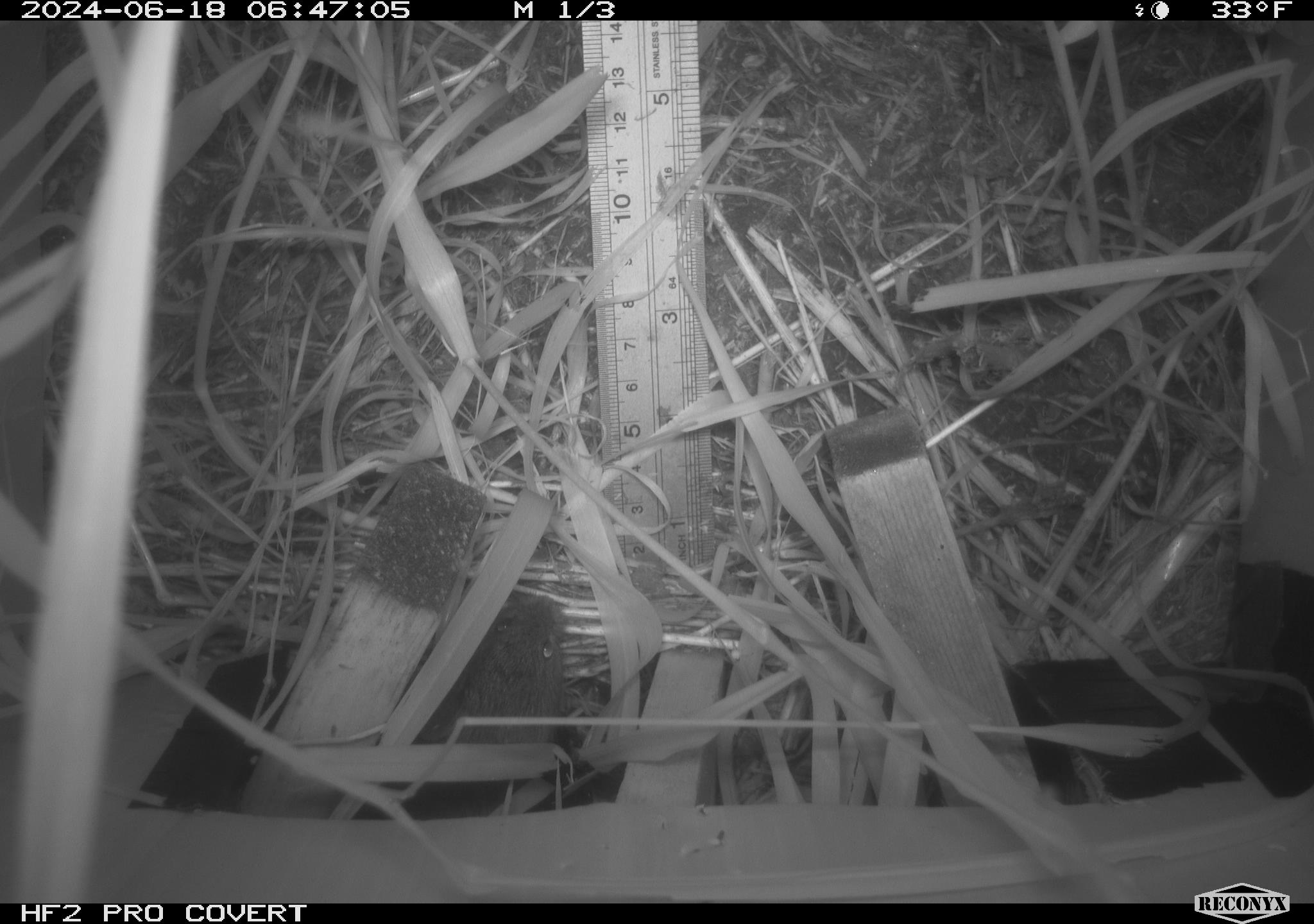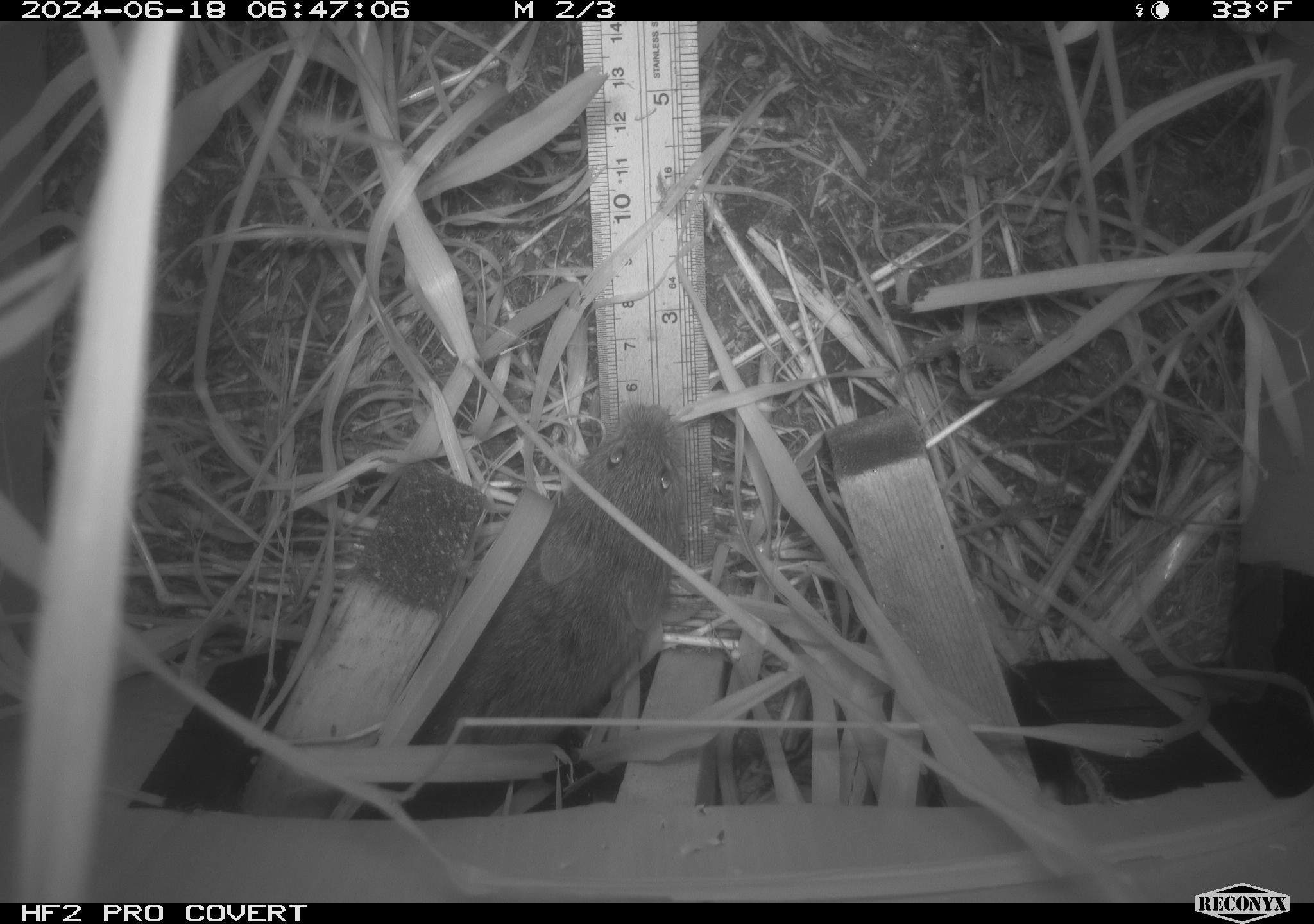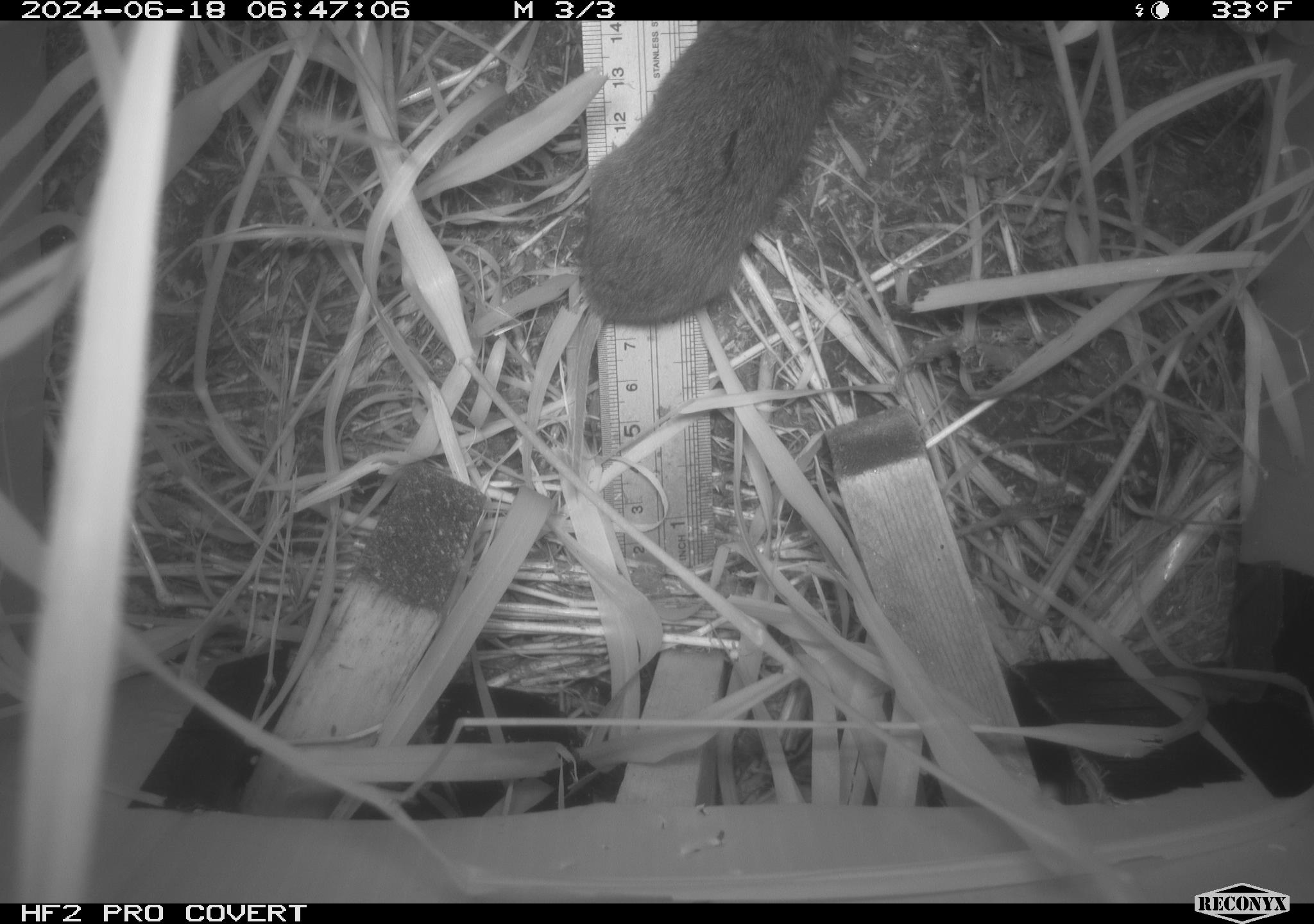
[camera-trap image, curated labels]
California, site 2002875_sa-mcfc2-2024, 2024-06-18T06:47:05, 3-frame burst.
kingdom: Animalia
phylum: Chordata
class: Mammalia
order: Rodentia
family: Cricetidae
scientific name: Arvicolinae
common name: voles, lemmings, and muskrats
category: arvicolinae subfamily